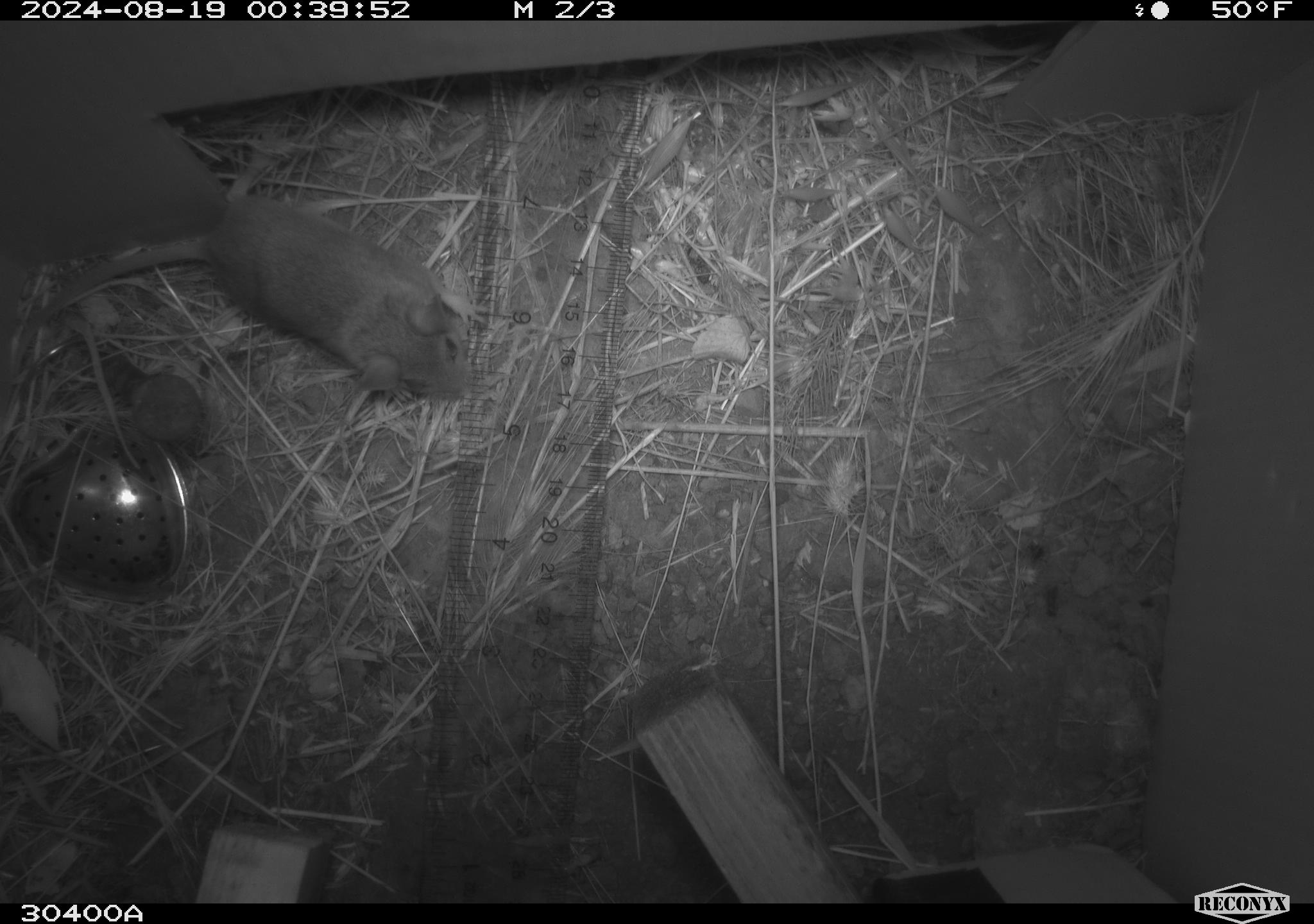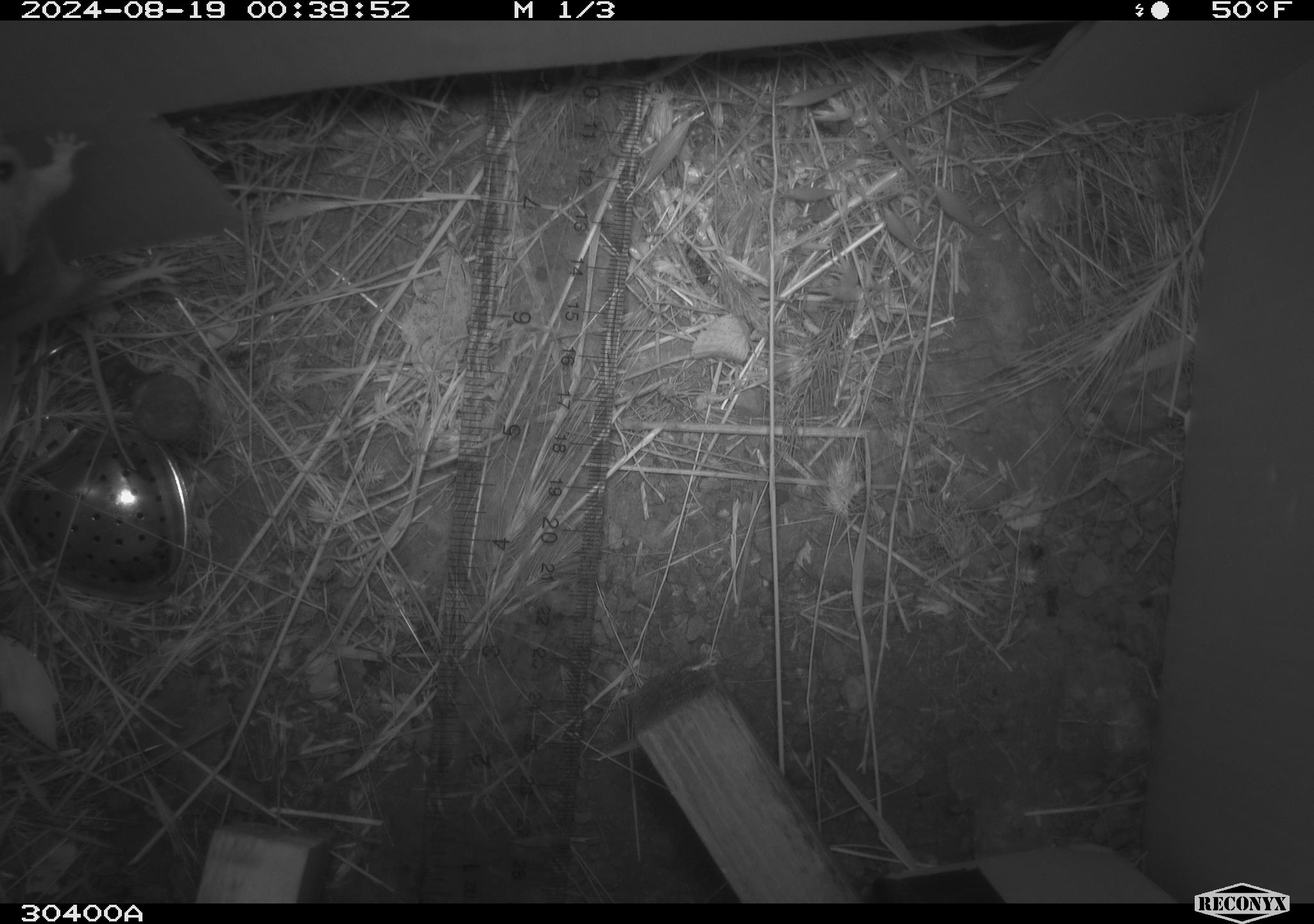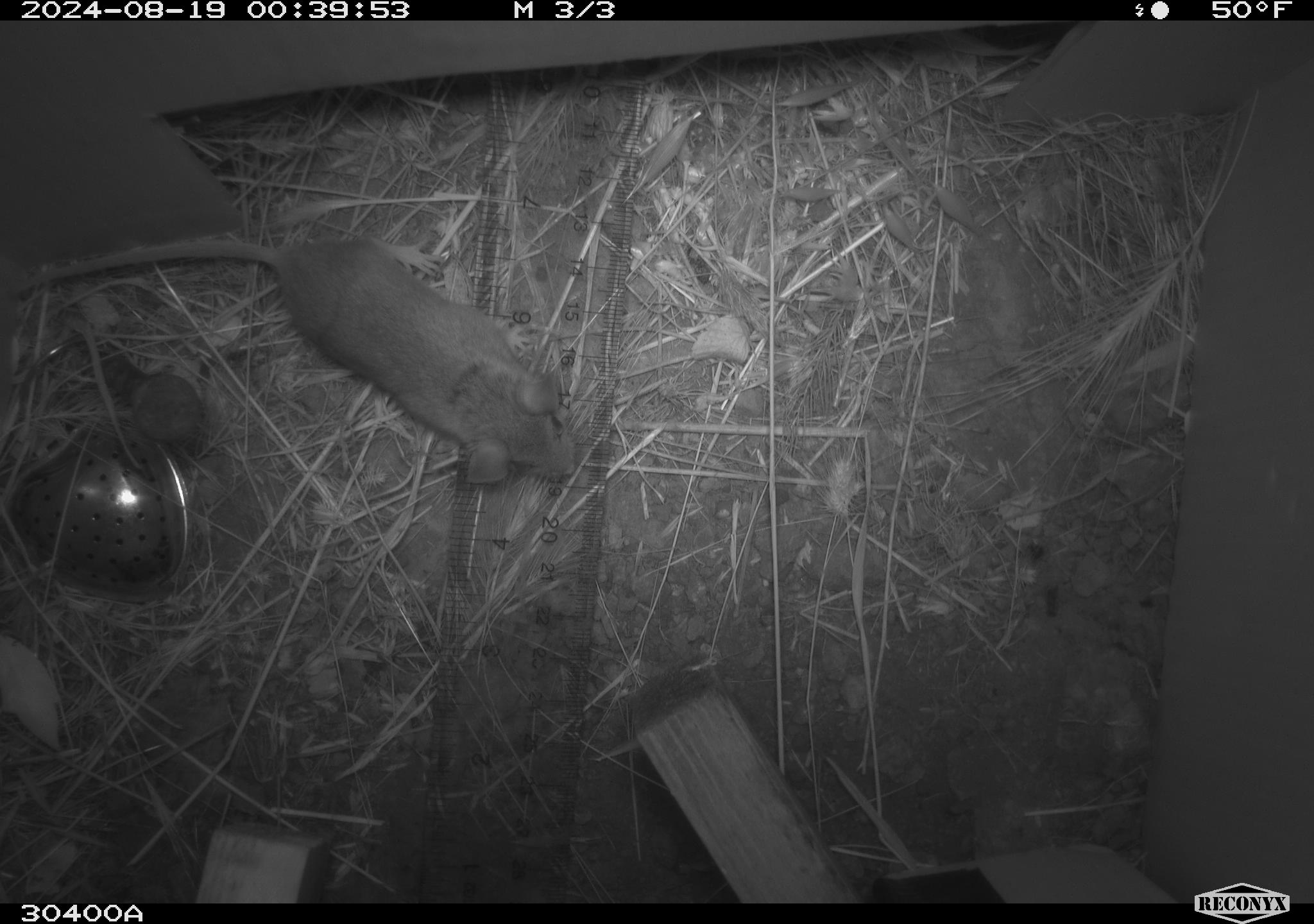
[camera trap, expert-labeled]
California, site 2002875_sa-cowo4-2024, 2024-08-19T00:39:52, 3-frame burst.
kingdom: Animalia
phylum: Chordata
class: Mammalia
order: Rodentia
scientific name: Rodentia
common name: mouse species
Mouse species (Rodentia).